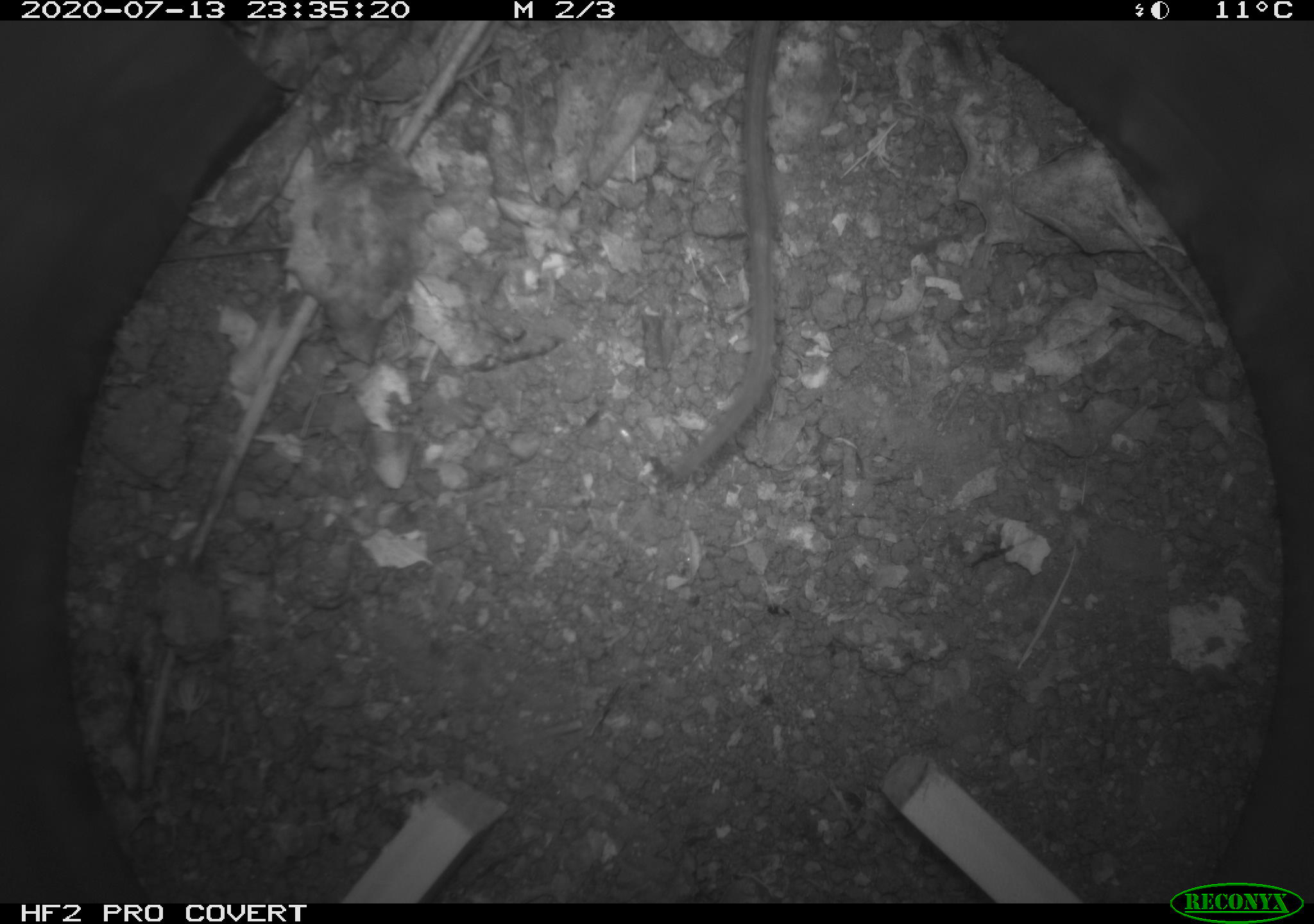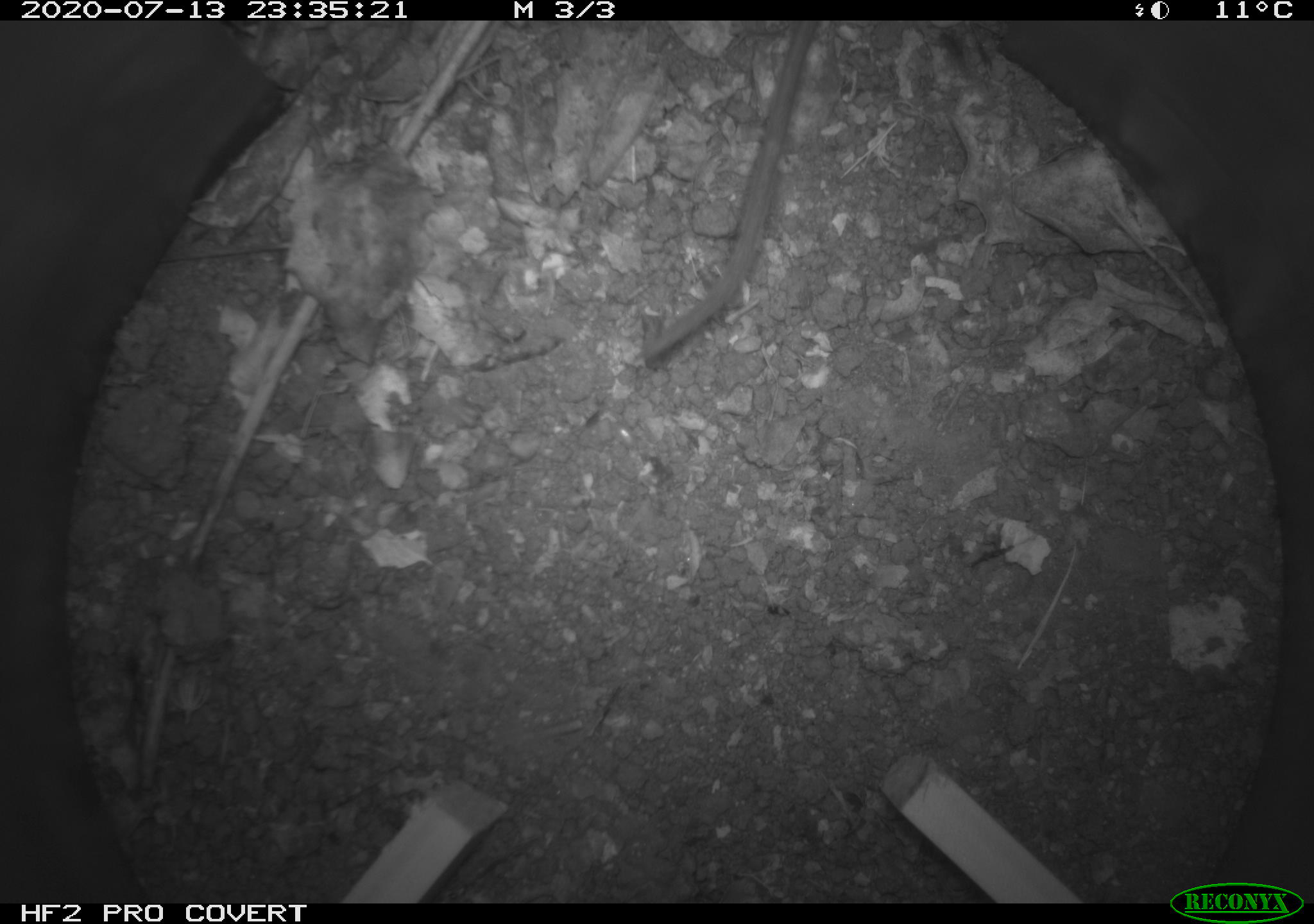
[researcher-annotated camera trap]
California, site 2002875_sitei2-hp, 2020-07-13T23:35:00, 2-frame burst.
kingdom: Animalia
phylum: Chordata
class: Mammalia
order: Rodentia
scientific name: Rodentia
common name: rodent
Rodent (Rodentia).